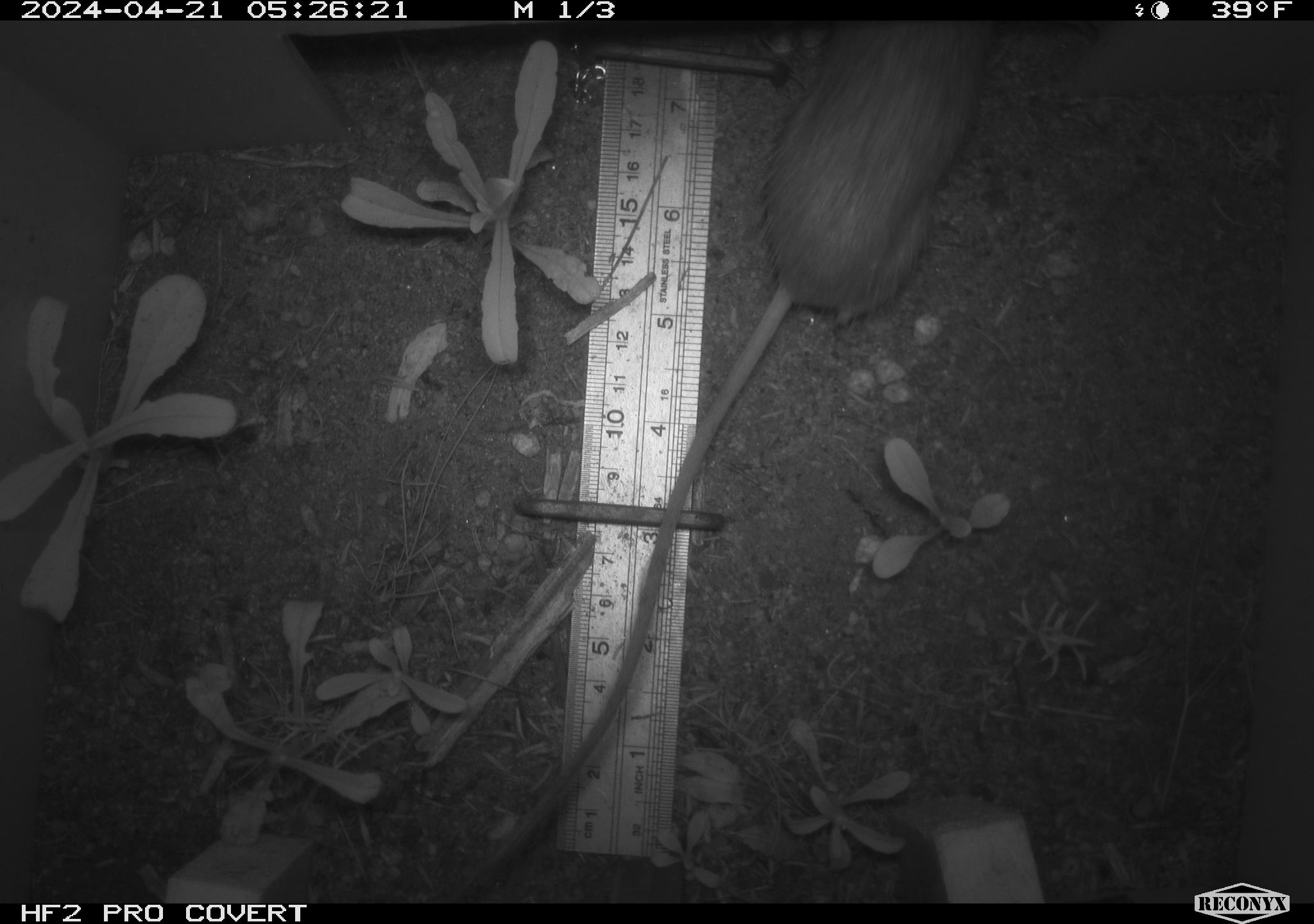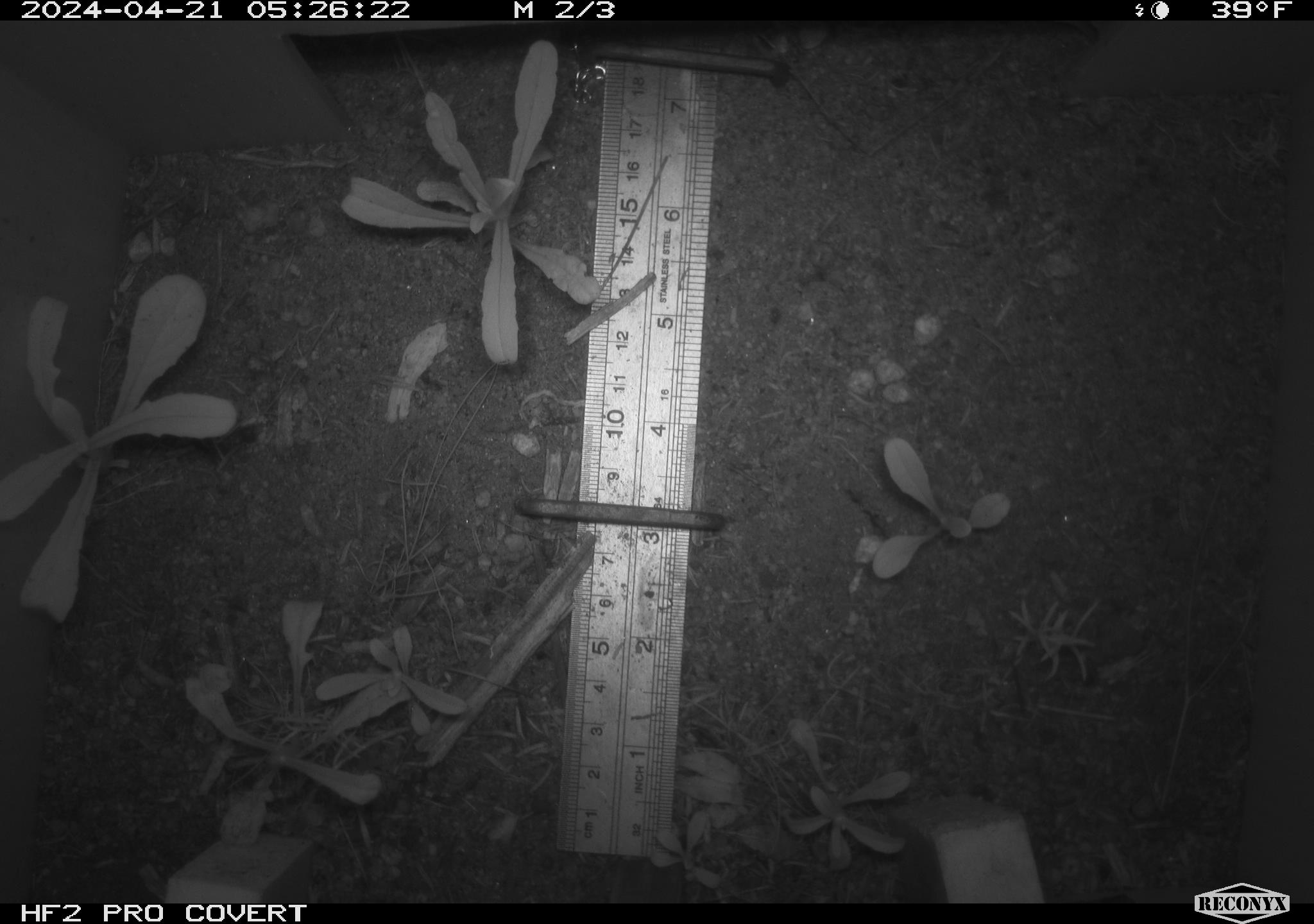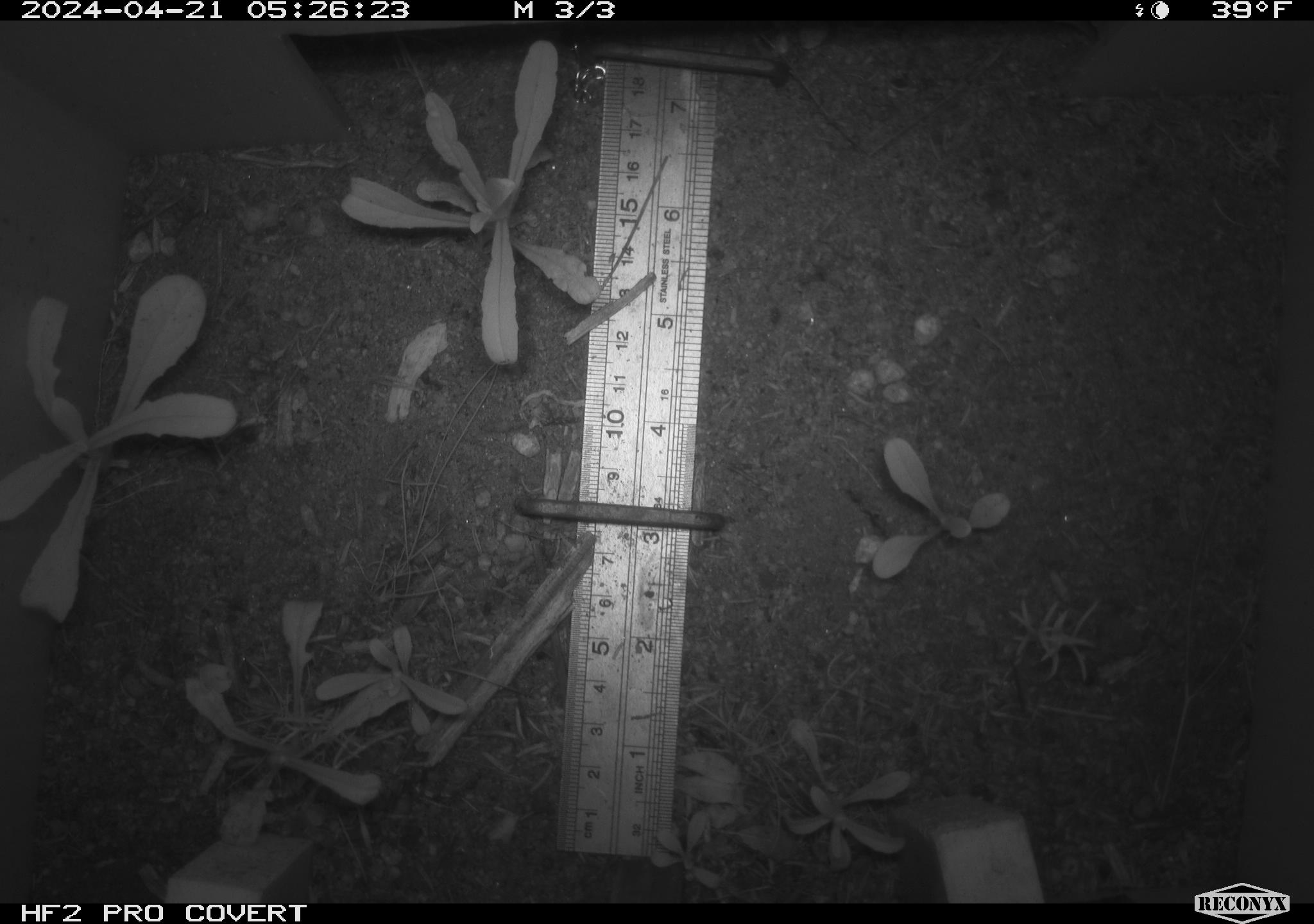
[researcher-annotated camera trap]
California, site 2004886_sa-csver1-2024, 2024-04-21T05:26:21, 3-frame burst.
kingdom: Animalia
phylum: Chordata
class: Mammalia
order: Rodentia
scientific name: Rodentia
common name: rodent